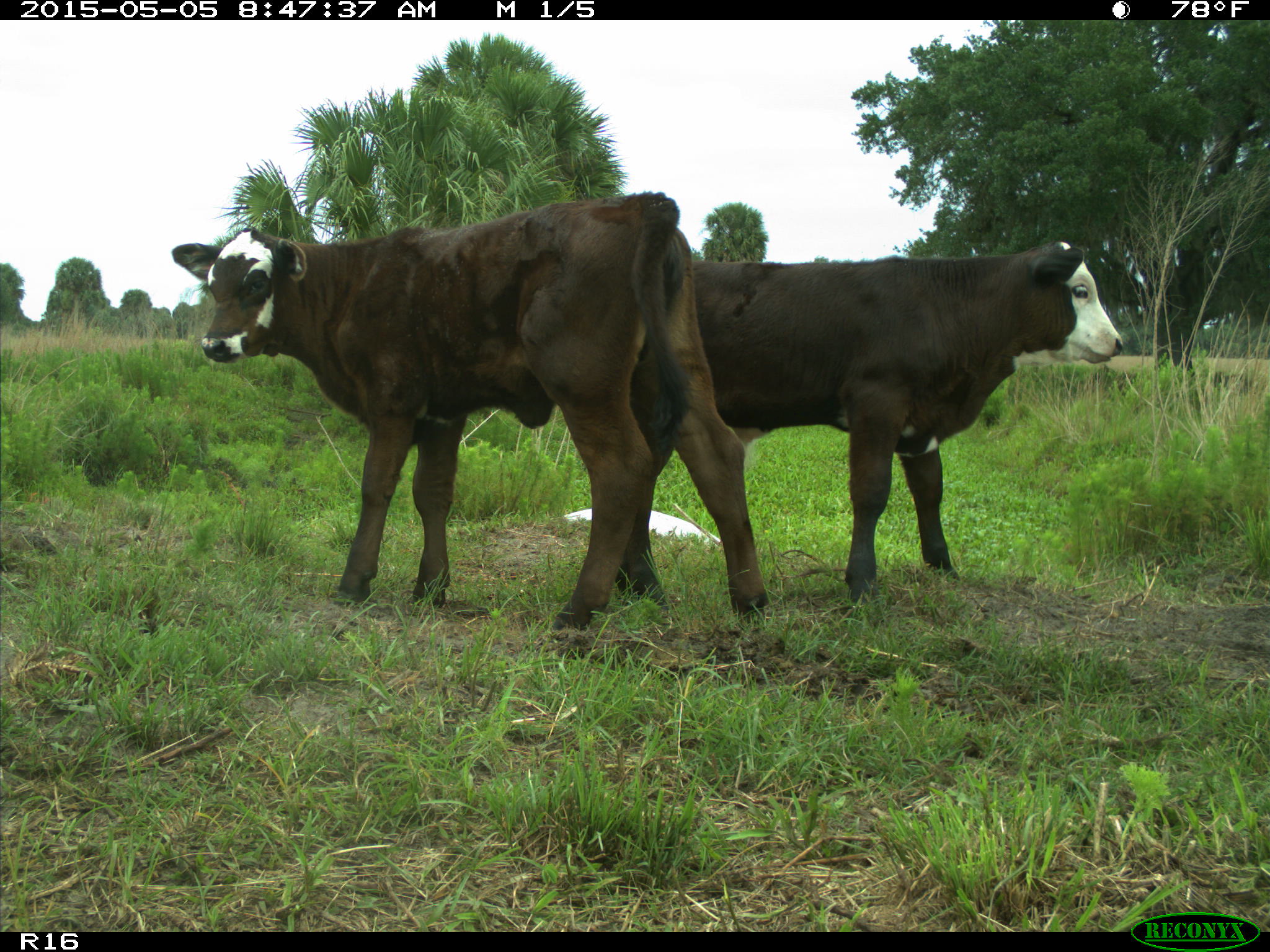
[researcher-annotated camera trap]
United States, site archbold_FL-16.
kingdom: Animalia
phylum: Chordata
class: Mammalia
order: Artiodactyla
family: Bovidae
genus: Bos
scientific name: Bos taurus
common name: domestic cow